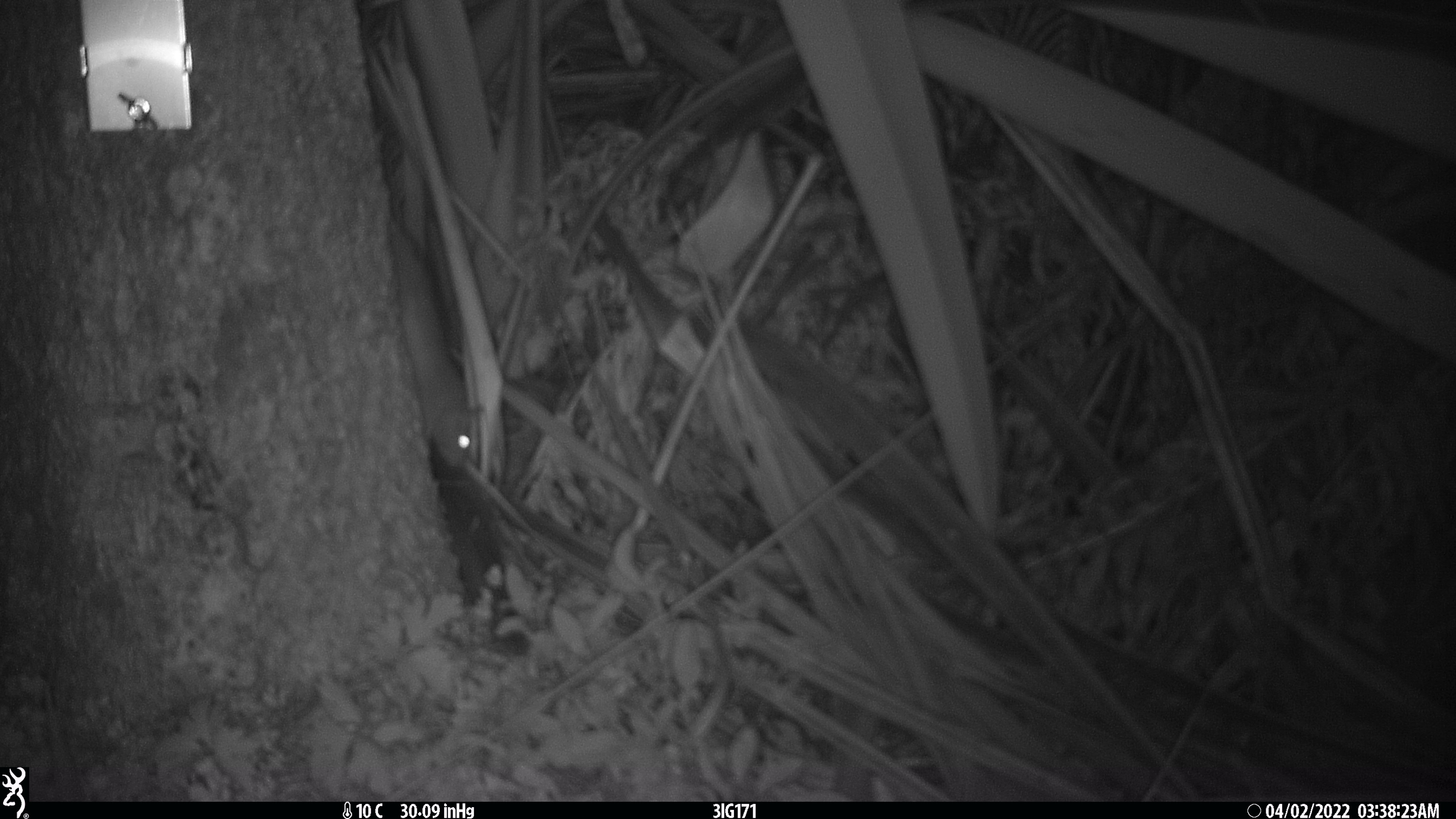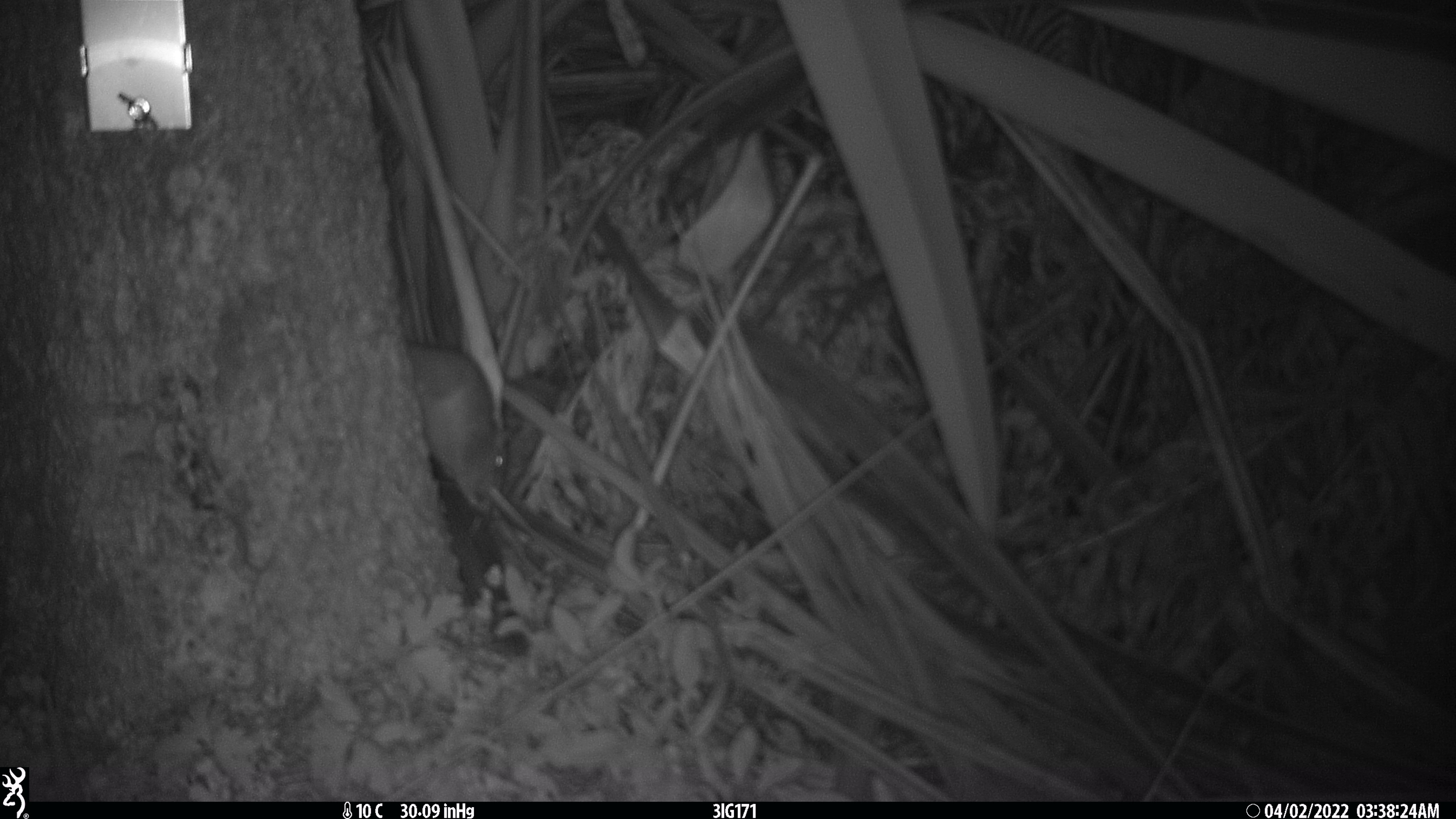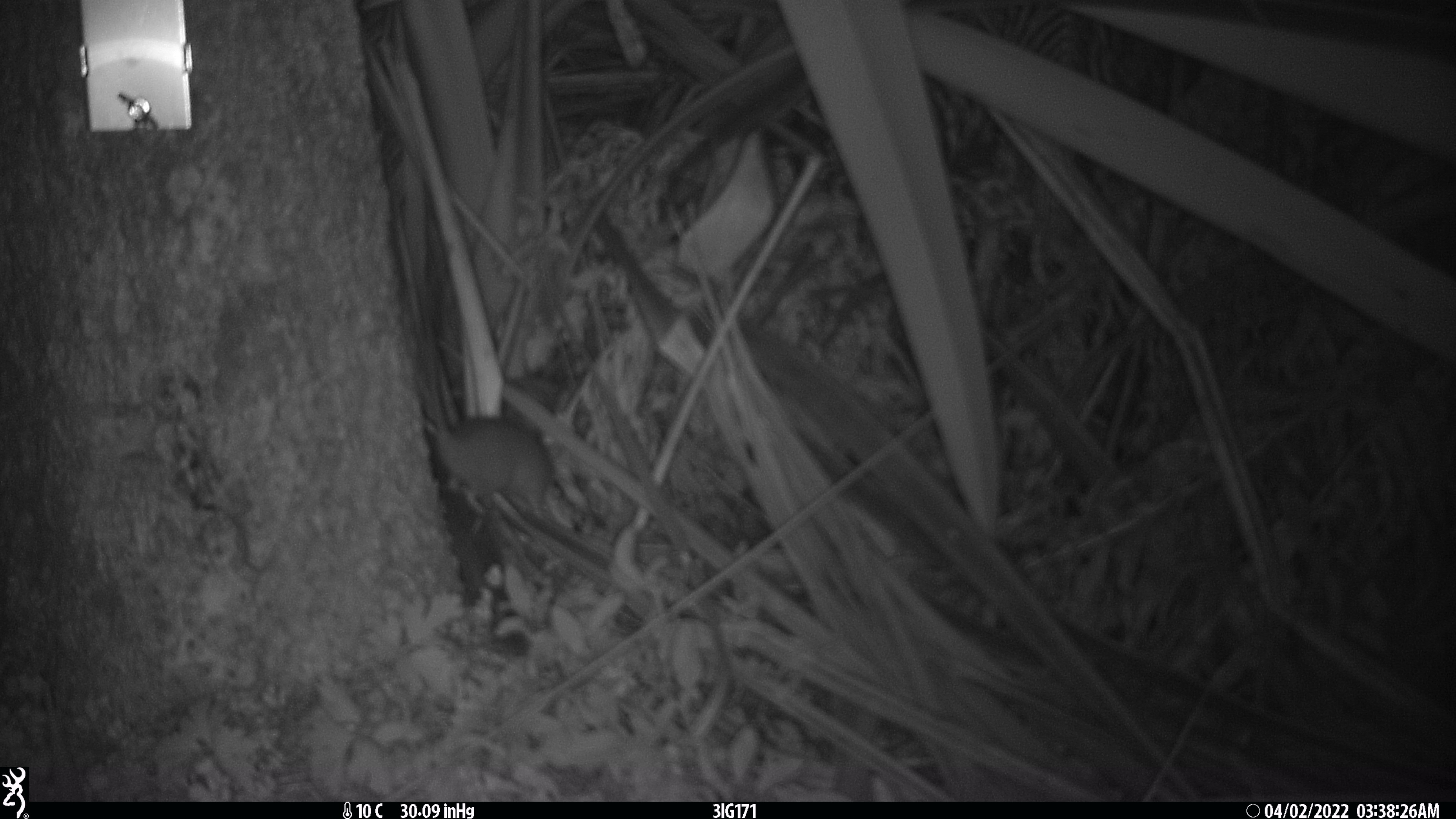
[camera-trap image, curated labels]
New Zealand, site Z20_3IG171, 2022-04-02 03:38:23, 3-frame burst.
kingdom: Animalia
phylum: Chordata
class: Mammalia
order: Rodentia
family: Muridae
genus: Rattus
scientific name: Rattus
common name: rat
Rat (Rattus).